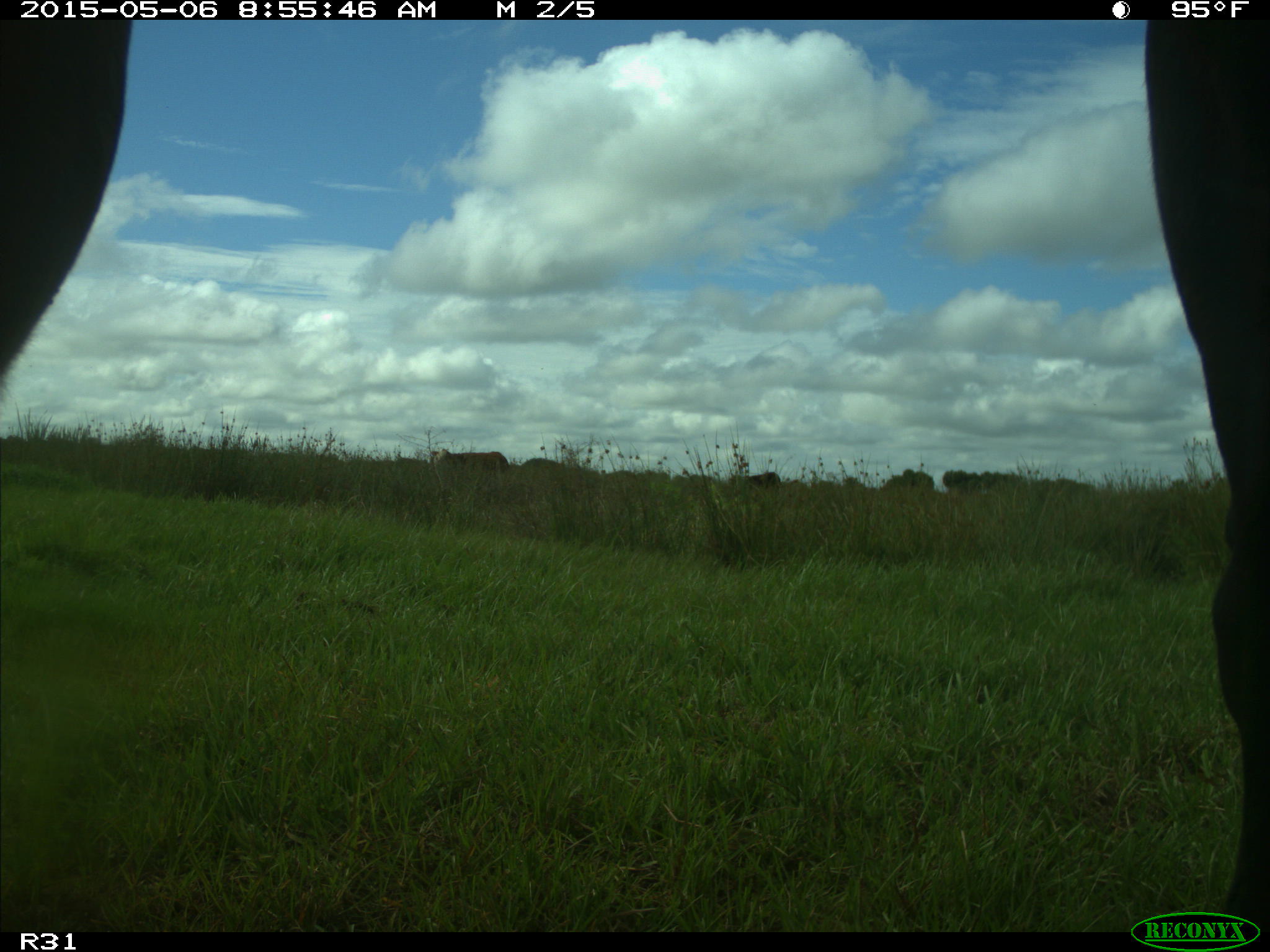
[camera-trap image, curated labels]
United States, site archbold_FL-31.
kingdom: Animalia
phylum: Chordata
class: Mammalia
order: Artiodactyla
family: Bovidae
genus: Bos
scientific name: Bos taurus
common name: domestic cow